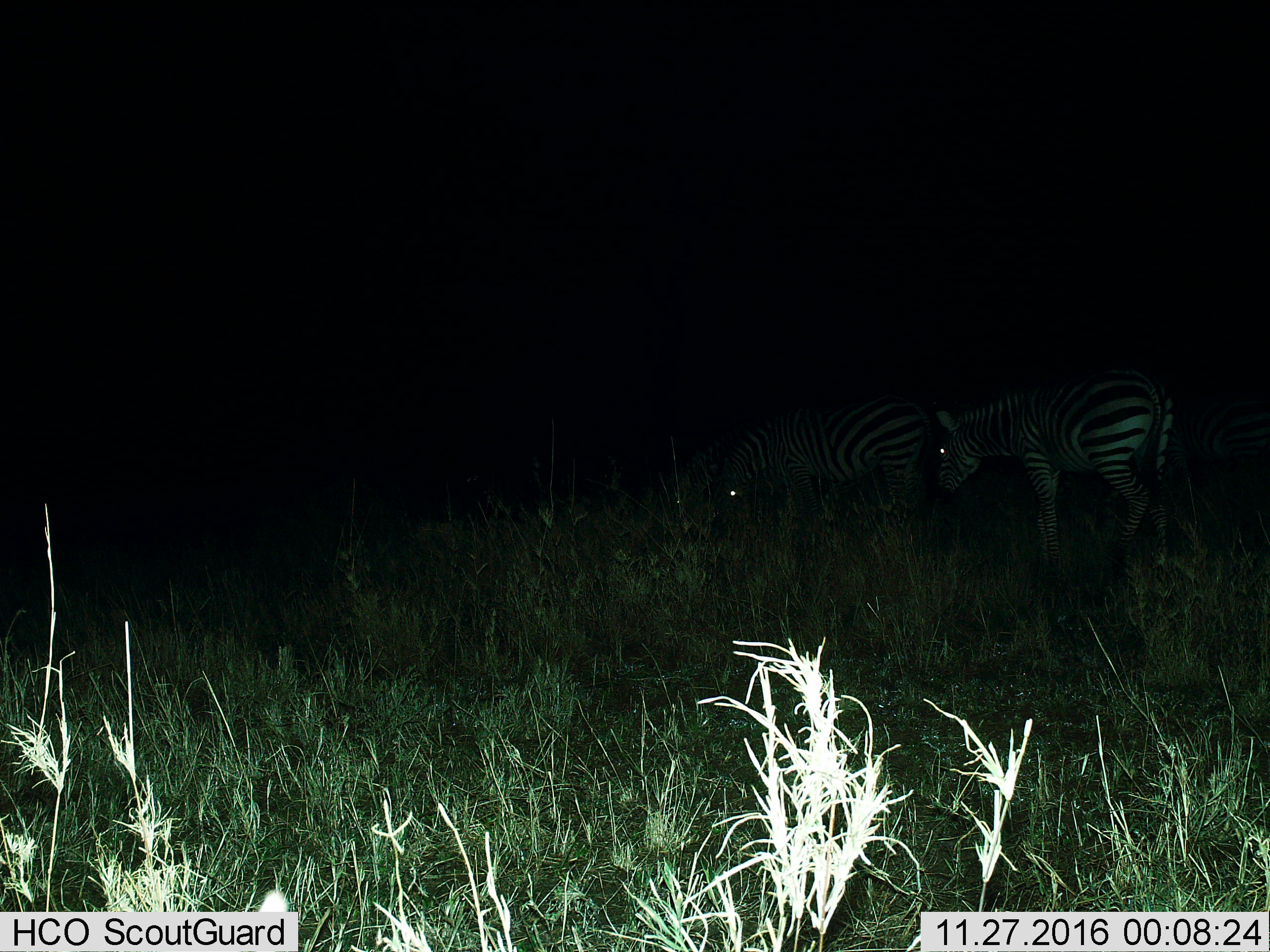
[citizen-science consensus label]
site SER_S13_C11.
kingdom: Animalia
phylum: Chordata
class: Mammalia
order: Perissodactyla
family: Equidae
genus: Equus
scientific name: Equus quagga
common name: plains zebra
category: zebraplains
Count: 2.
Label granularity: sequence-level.